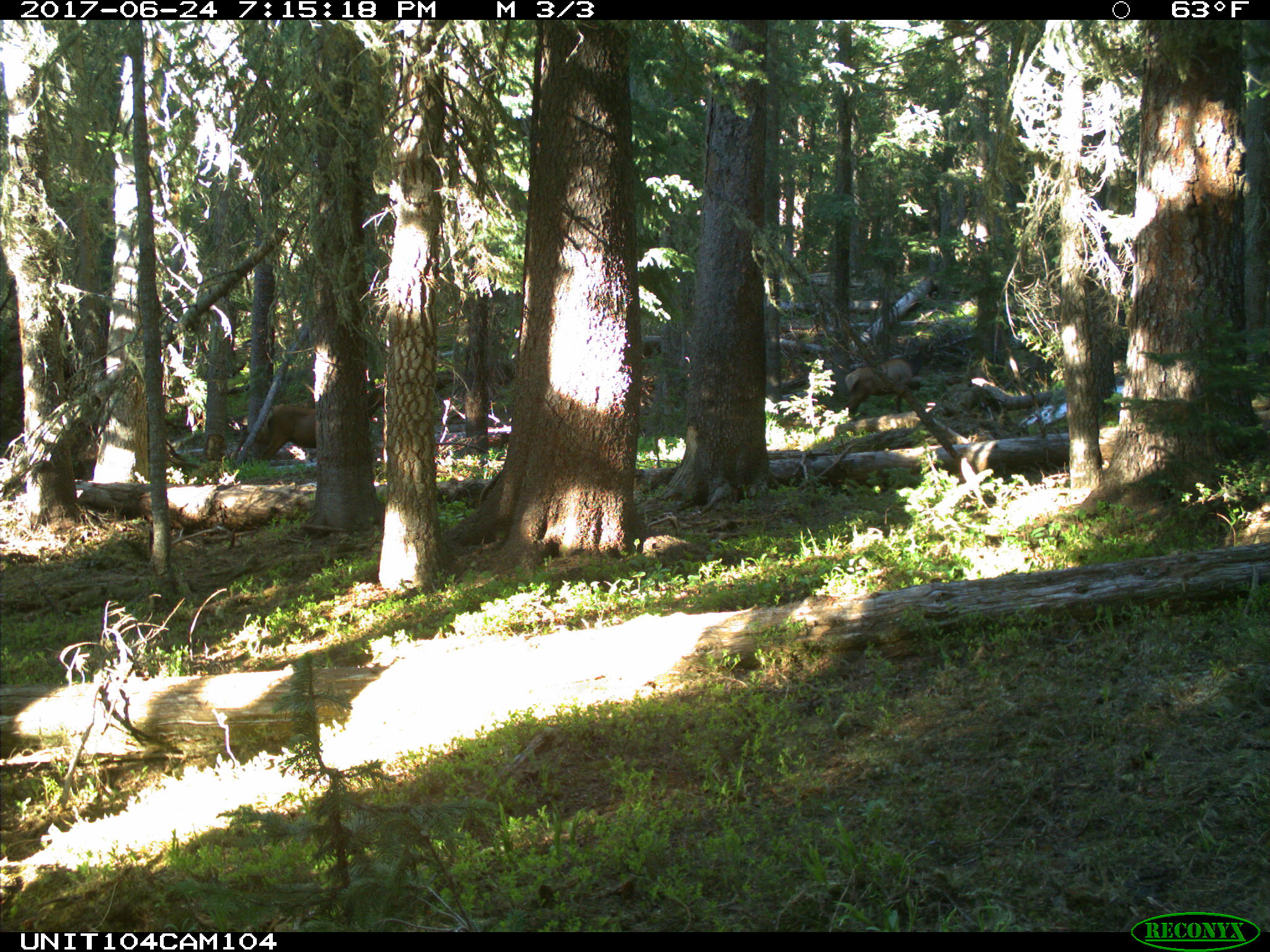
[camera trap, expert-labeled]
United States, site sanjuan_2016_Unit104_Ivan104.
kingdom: Animalia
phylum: Chordata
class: Mammalia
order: Artiodactyla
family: Cervidae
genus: Cervus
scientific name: Cervus elaphus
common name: red deer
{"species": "Cervus elaphus (red deer)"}